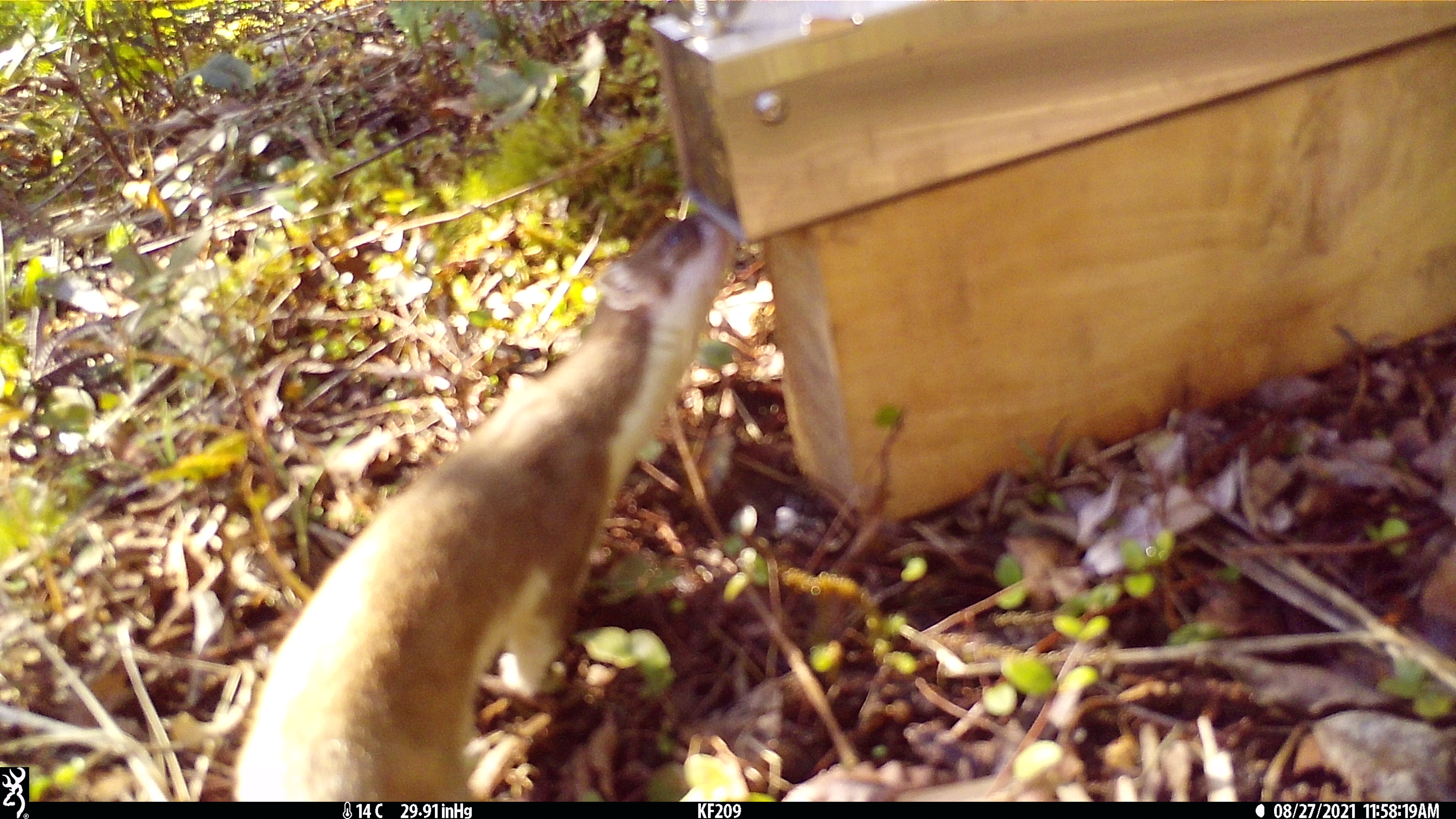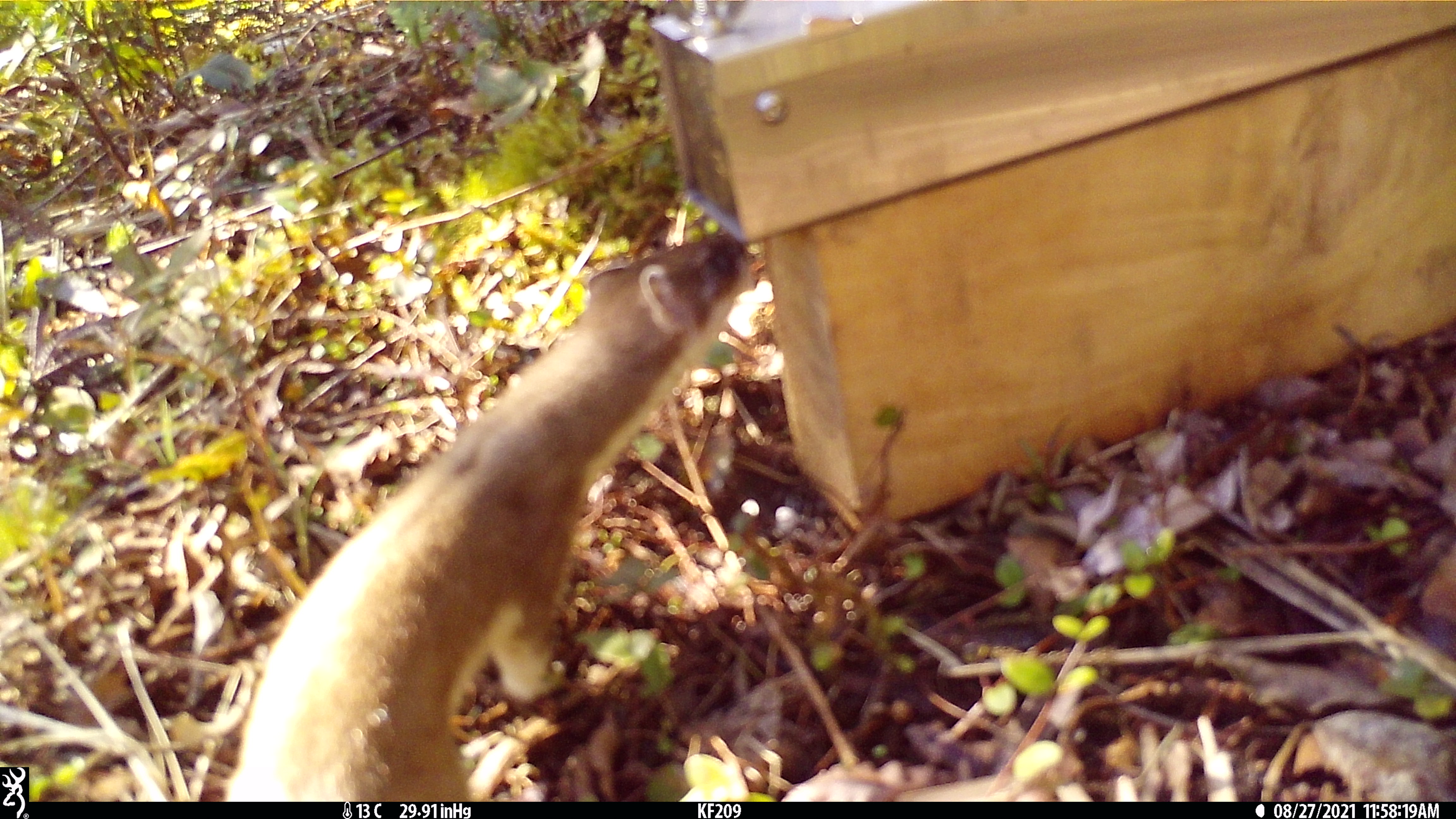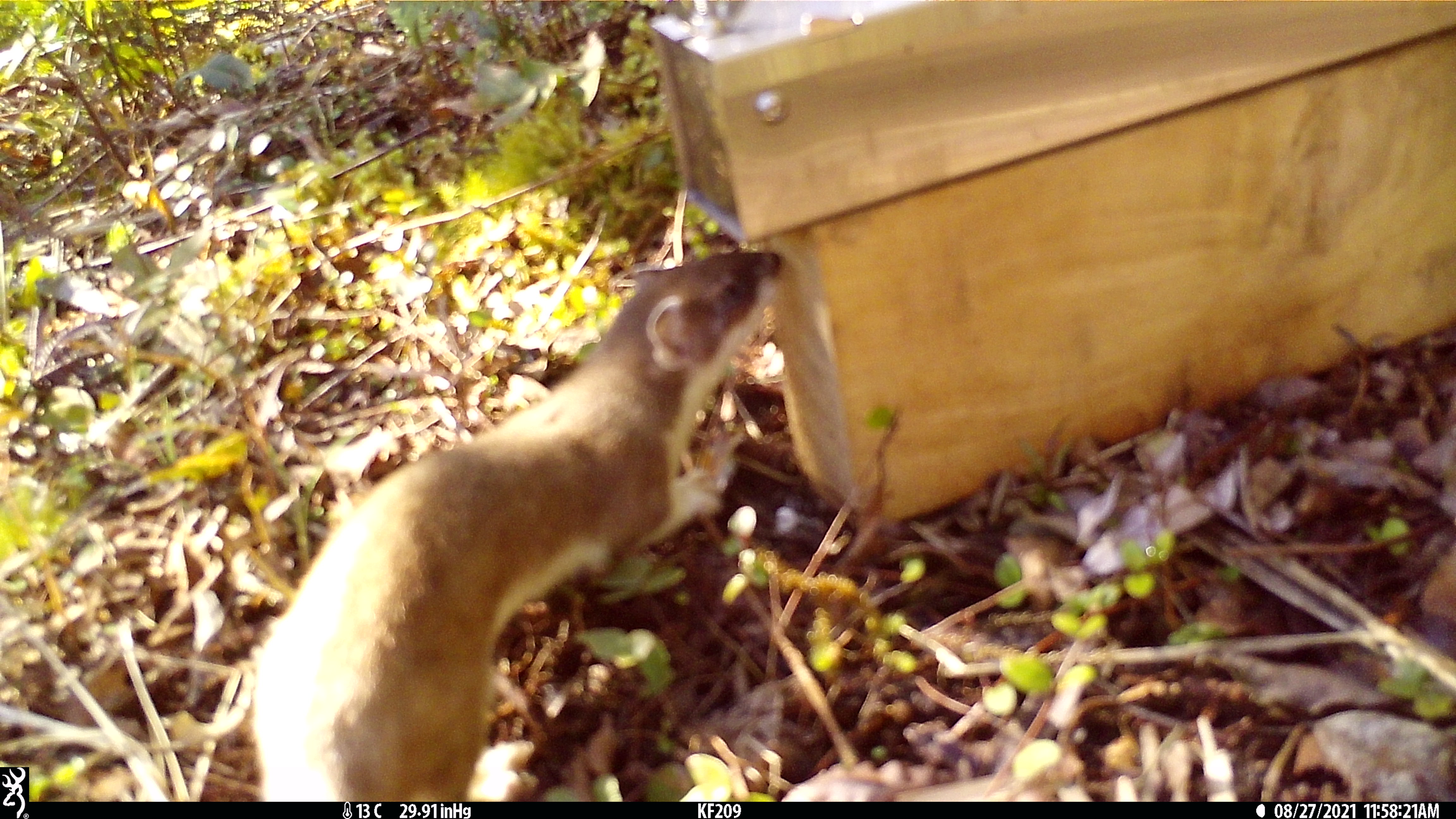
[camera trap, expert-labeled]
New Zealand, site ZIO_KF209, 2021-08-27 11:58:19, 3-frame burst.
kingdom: Animalia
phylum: Chordata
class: Mammalia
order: Carnivora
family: Mustelidae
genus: Mustela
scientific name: Mustela erminea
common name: stoat